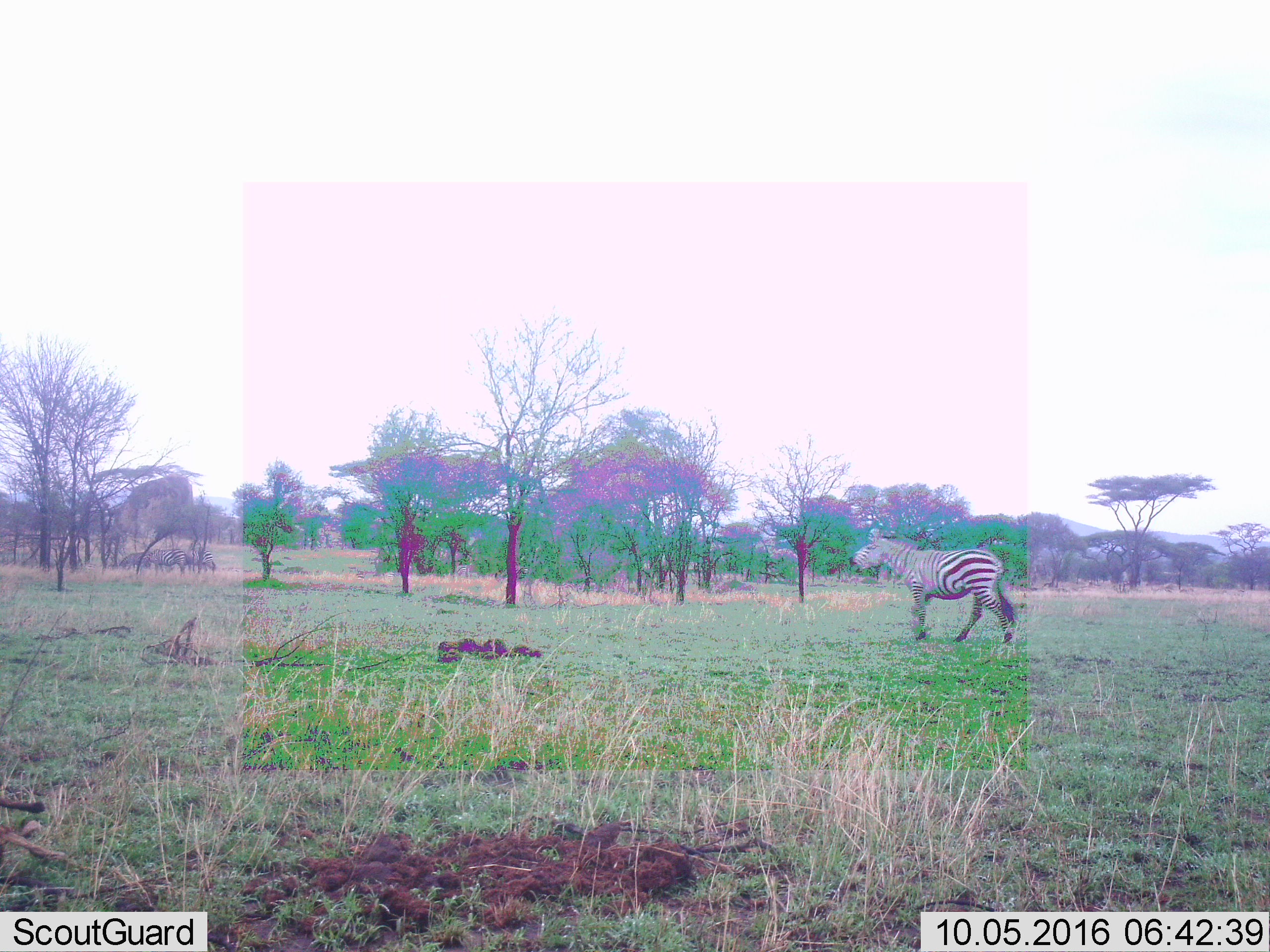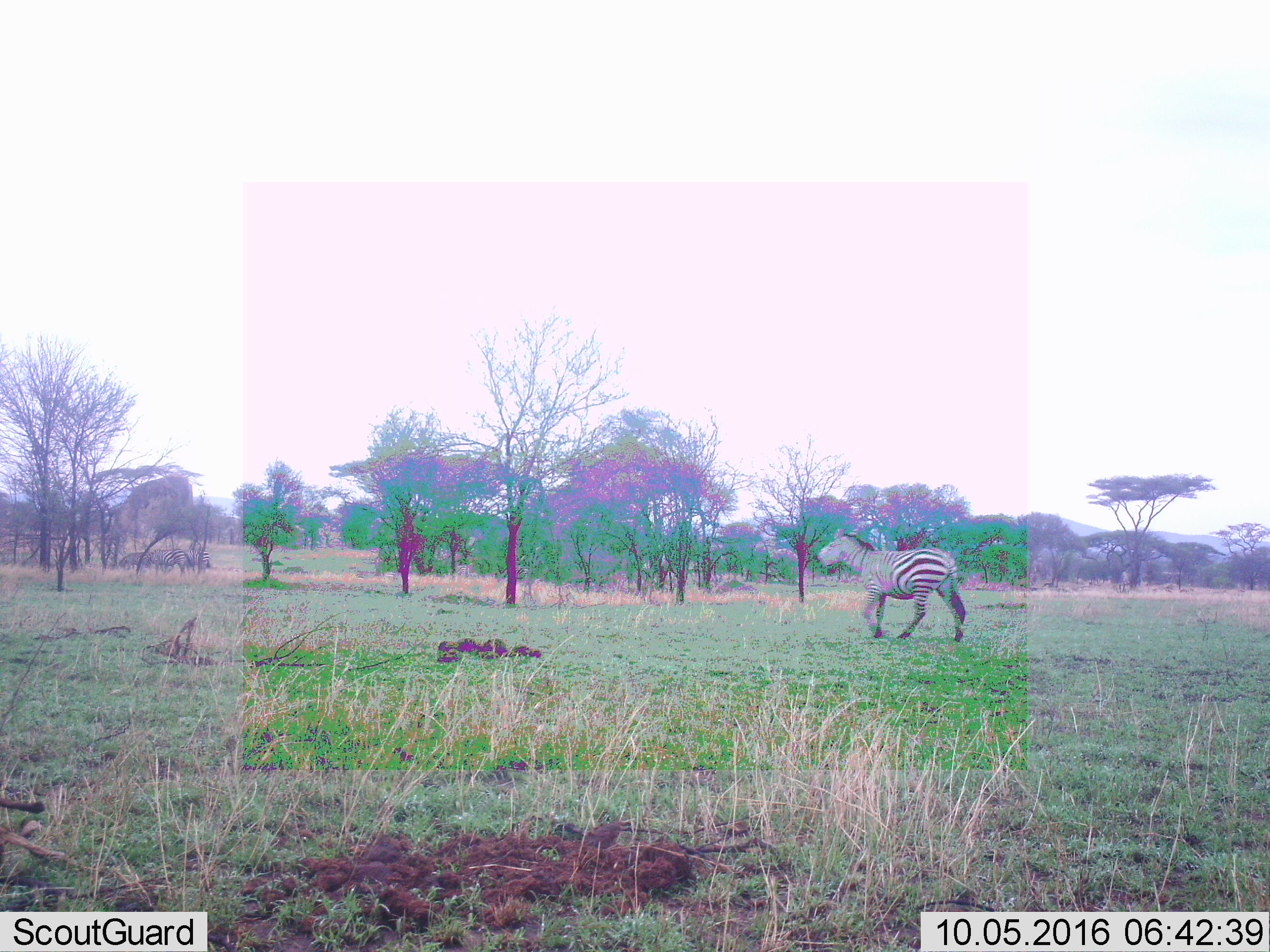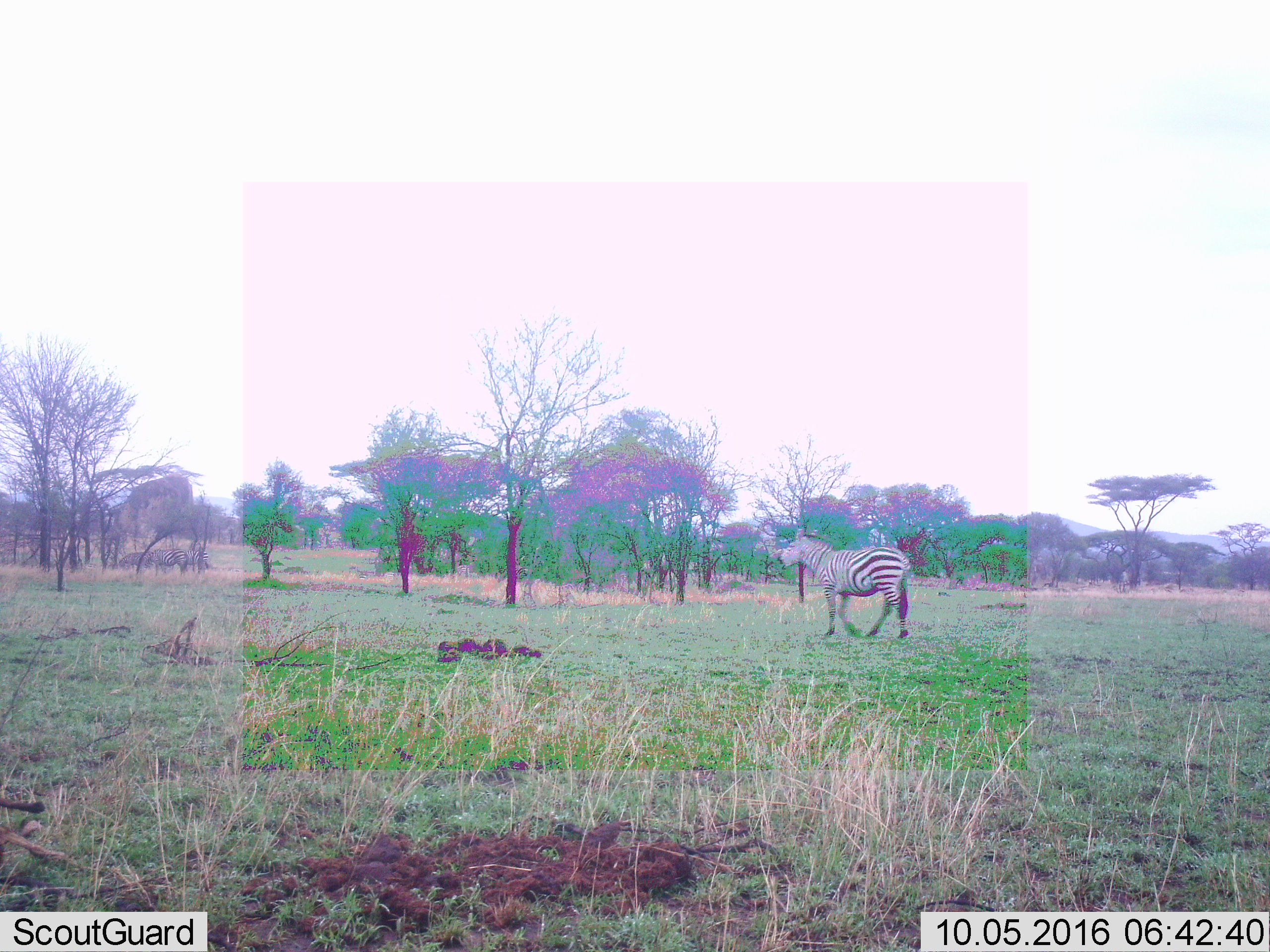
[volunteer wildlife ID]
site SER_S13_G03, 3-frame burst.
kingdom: Animalia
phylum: Chordata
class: Mammalia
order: Perissodactyla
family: Equidae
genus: Equus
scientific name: Equus quagga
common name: plains zebra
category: zebraplains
Zebraplains (plains zebra) (Equus quagga), count 1. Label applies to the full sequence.